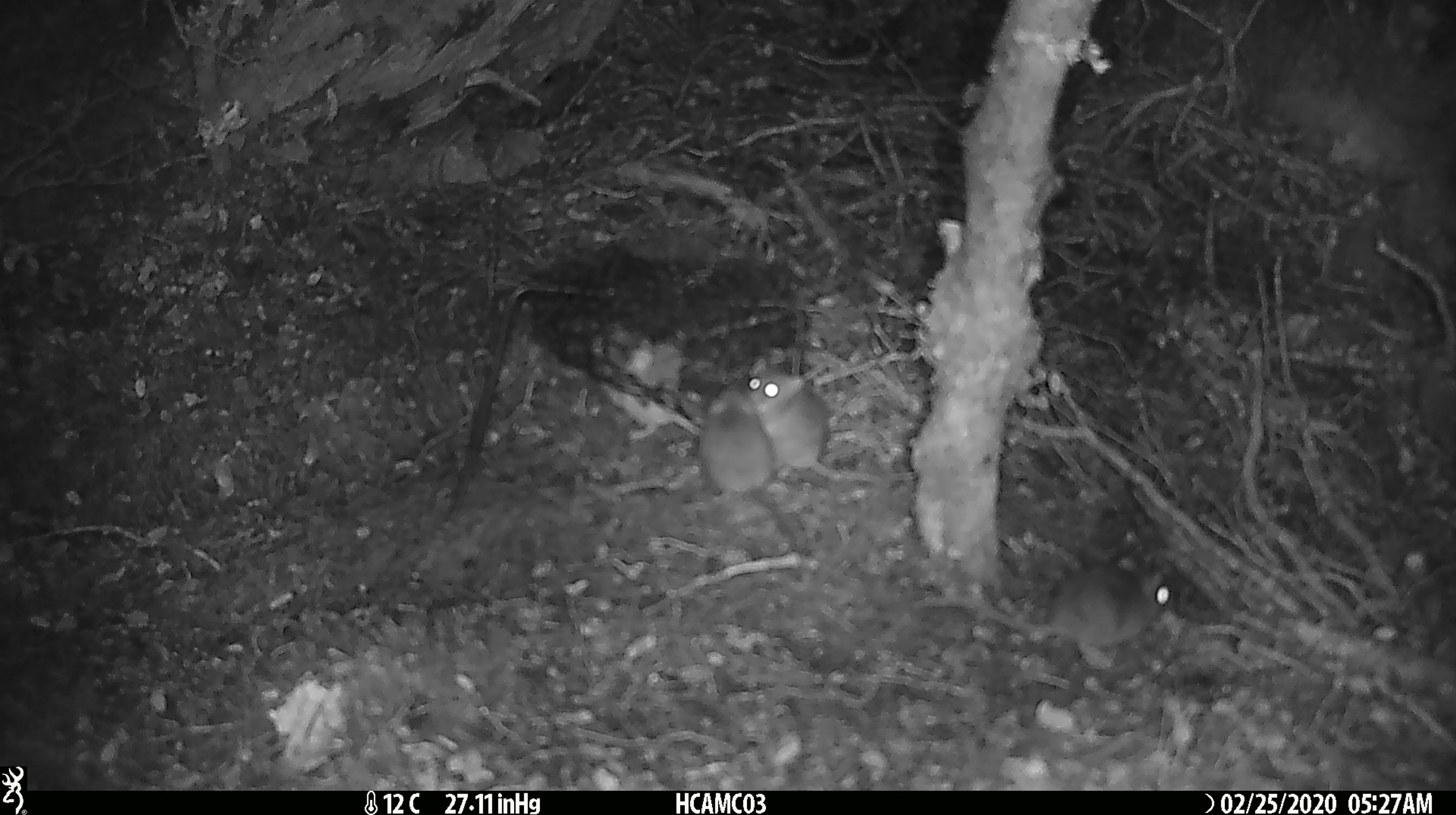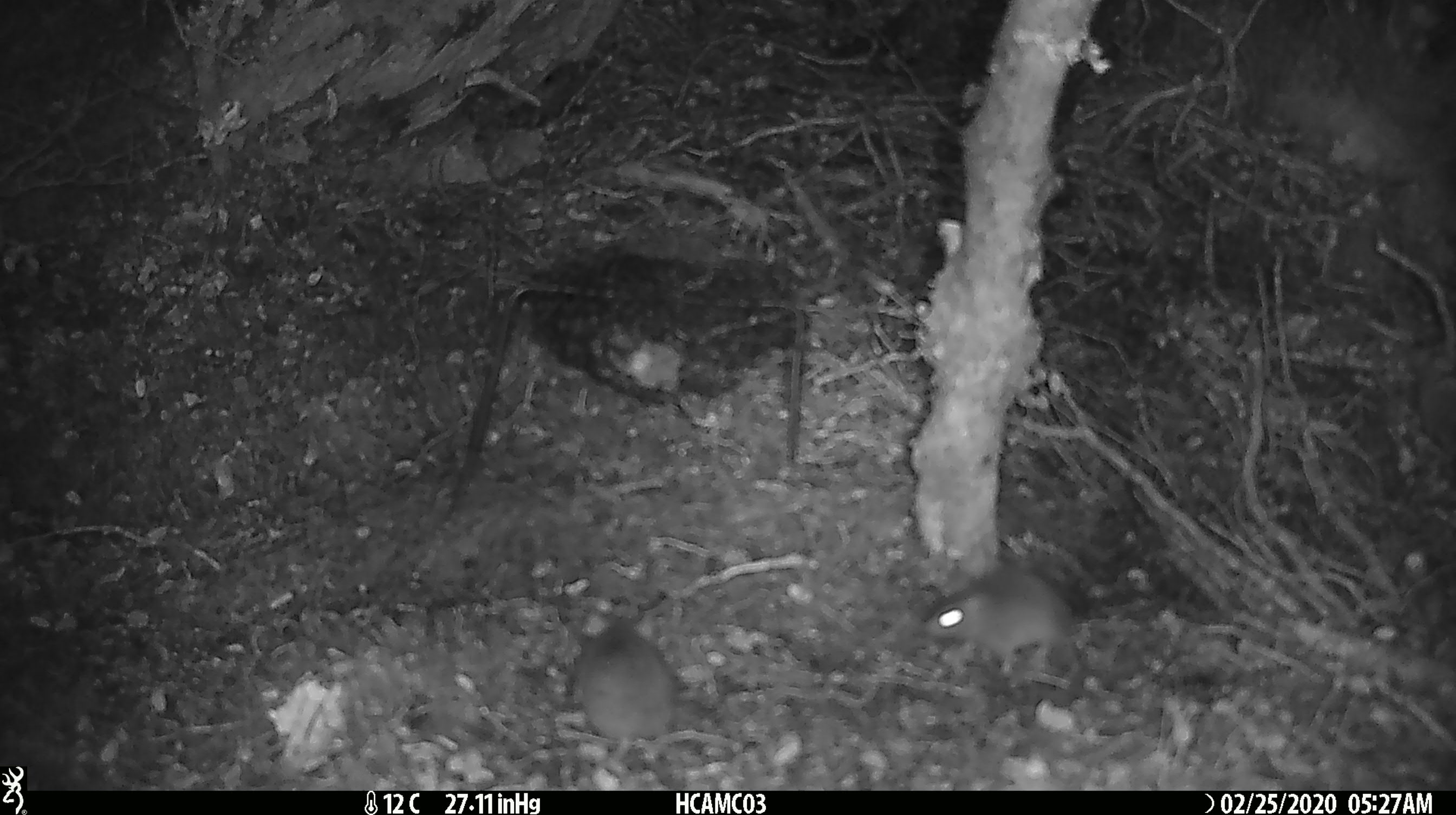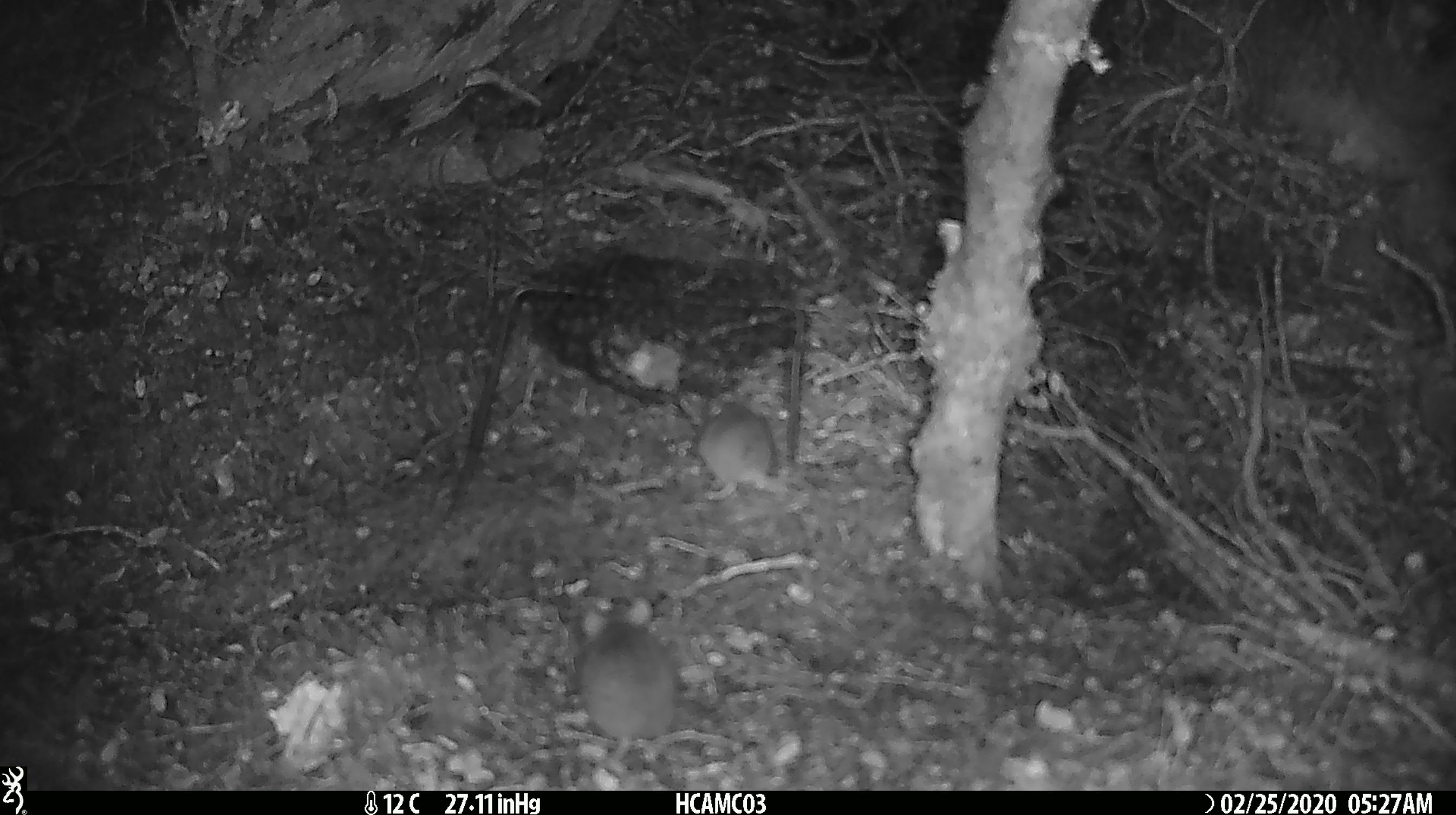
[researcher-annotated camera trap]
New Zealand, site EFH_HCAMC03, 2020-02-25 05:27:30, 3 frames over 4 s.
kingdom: Animalia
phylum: Chordata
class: Mammalia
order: Rodentia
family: Muridae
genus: Mus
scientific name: Mus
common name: mouse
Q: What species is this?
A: Mouse (Mus).